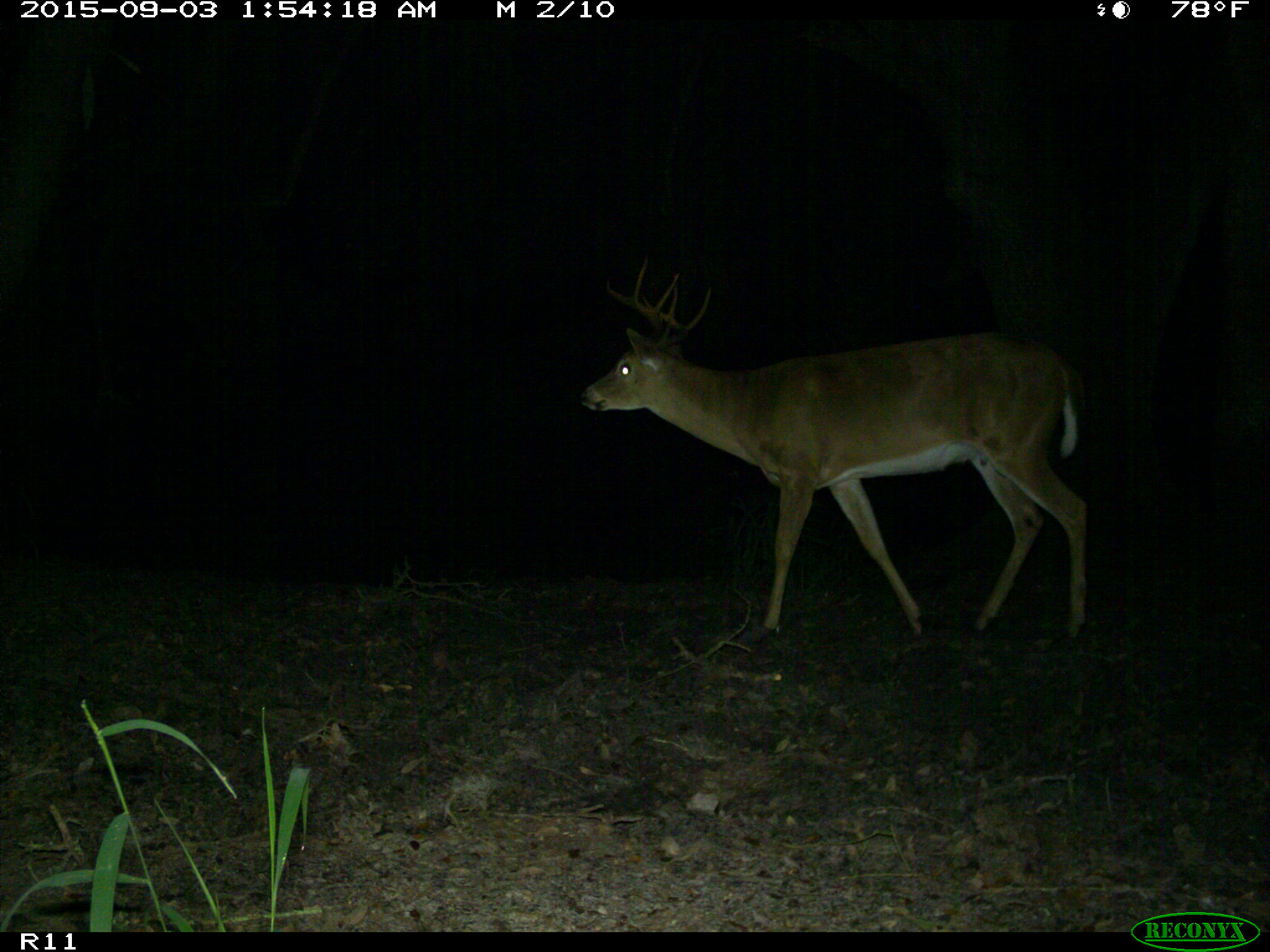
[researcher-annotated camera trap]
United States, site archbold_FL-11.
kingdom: Animalia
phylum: Chordata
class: Mammalia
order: Artiodactyla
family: Cervidae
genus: Odocoileus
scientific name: Odocoileus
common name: deer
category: unidentified deer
Unidentified deer (deer) (Odocoileus).